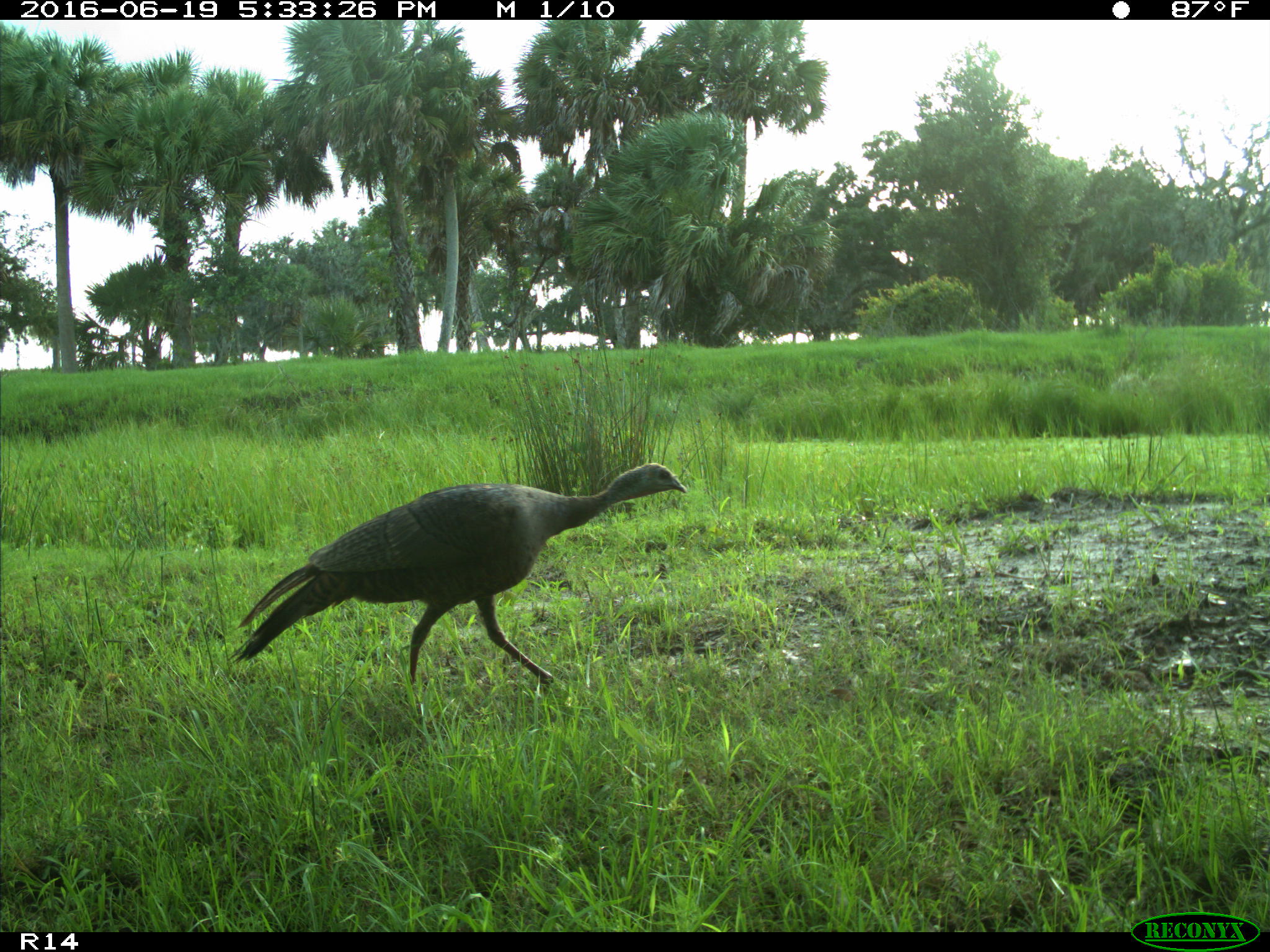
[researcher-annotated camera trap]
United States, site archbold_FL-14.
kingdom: Animalia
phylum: Chordata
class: Aves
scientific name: Aves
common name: birds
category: unidentified bird